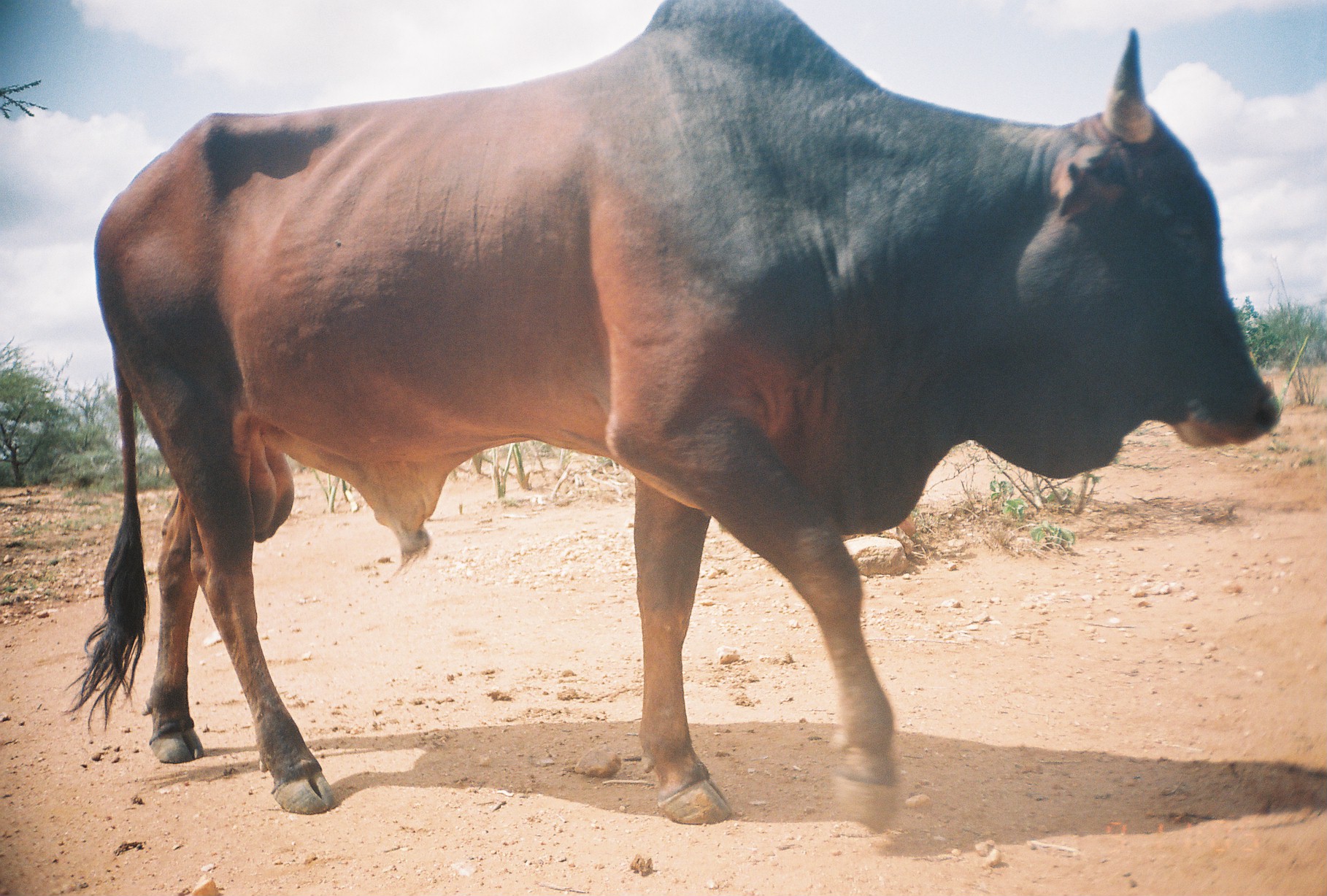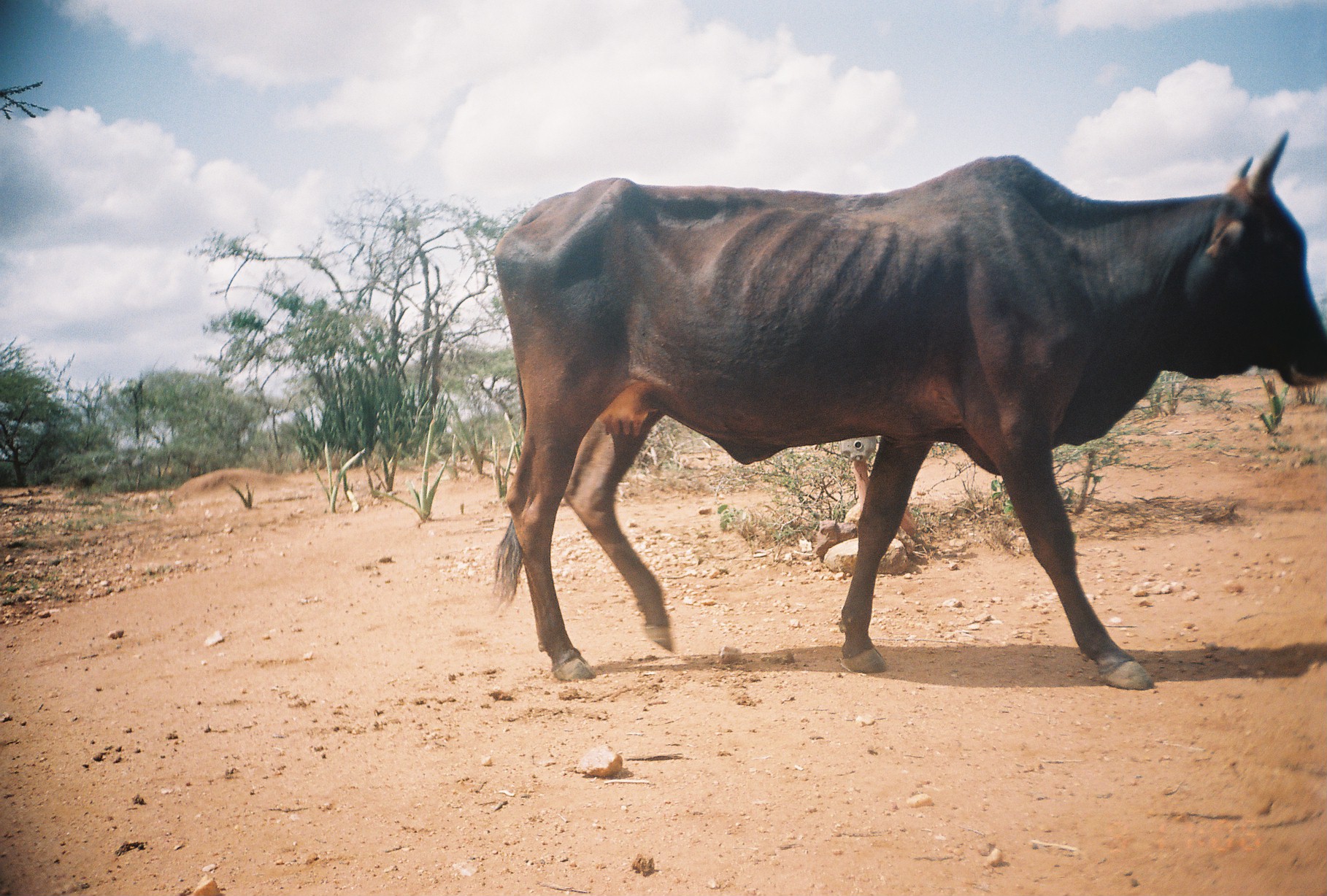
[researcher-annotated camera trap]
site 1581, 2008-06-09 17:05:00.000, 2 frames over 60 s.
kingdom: Animalia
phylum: Chordata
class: Mammalia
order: Artiodactyla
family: Bovidae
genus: Bos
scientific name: Bos taurus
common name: domestic cattle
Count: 1.